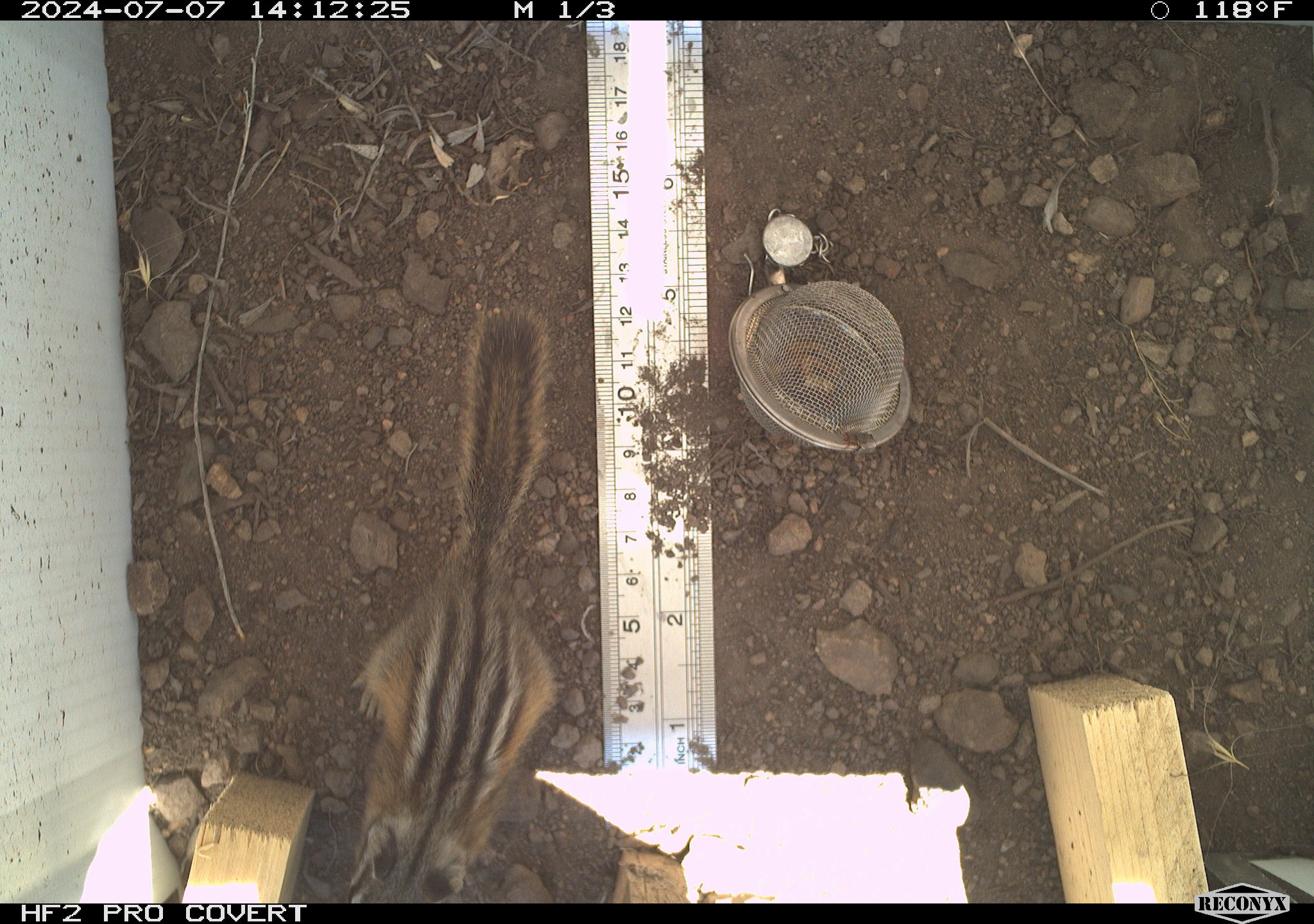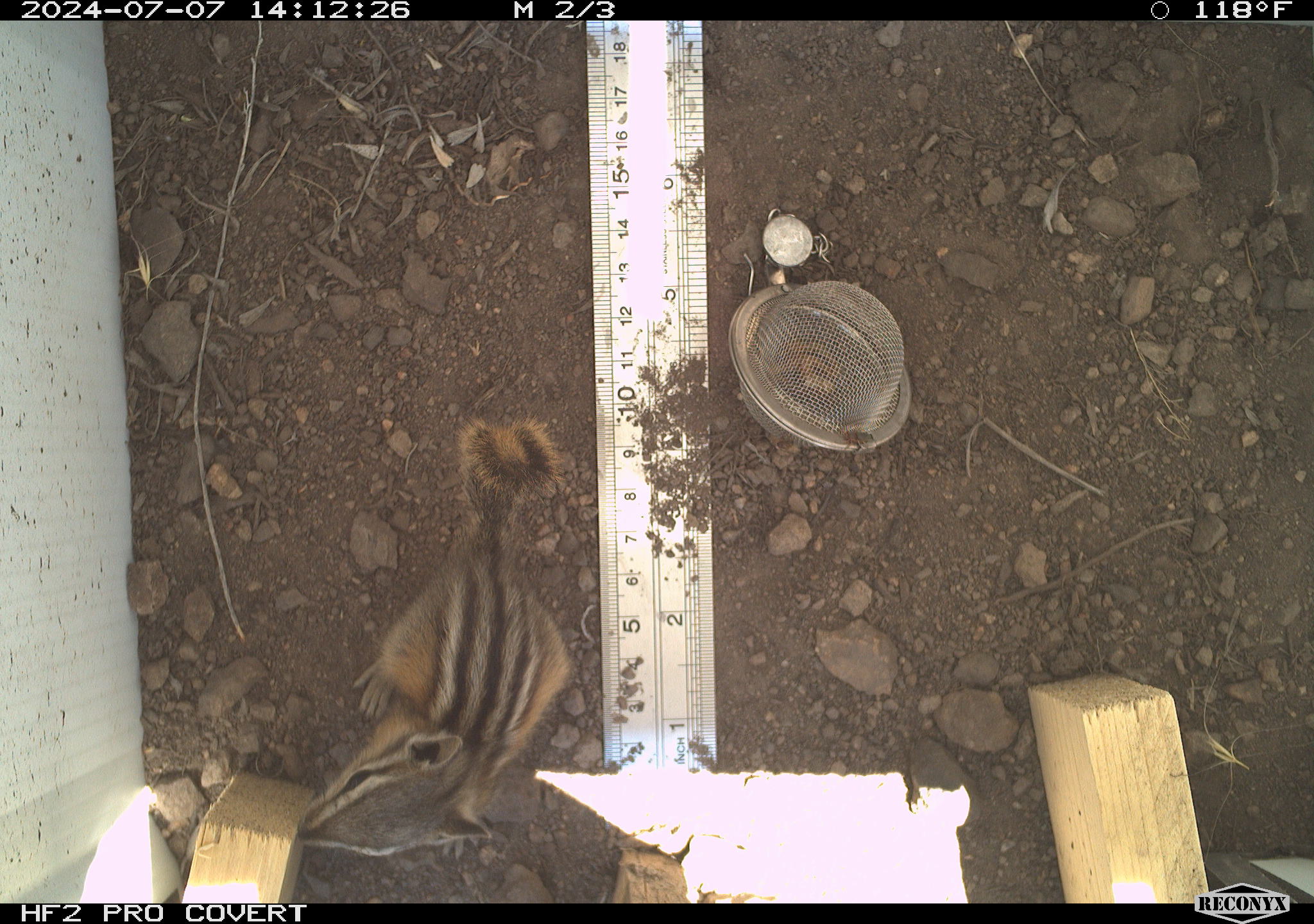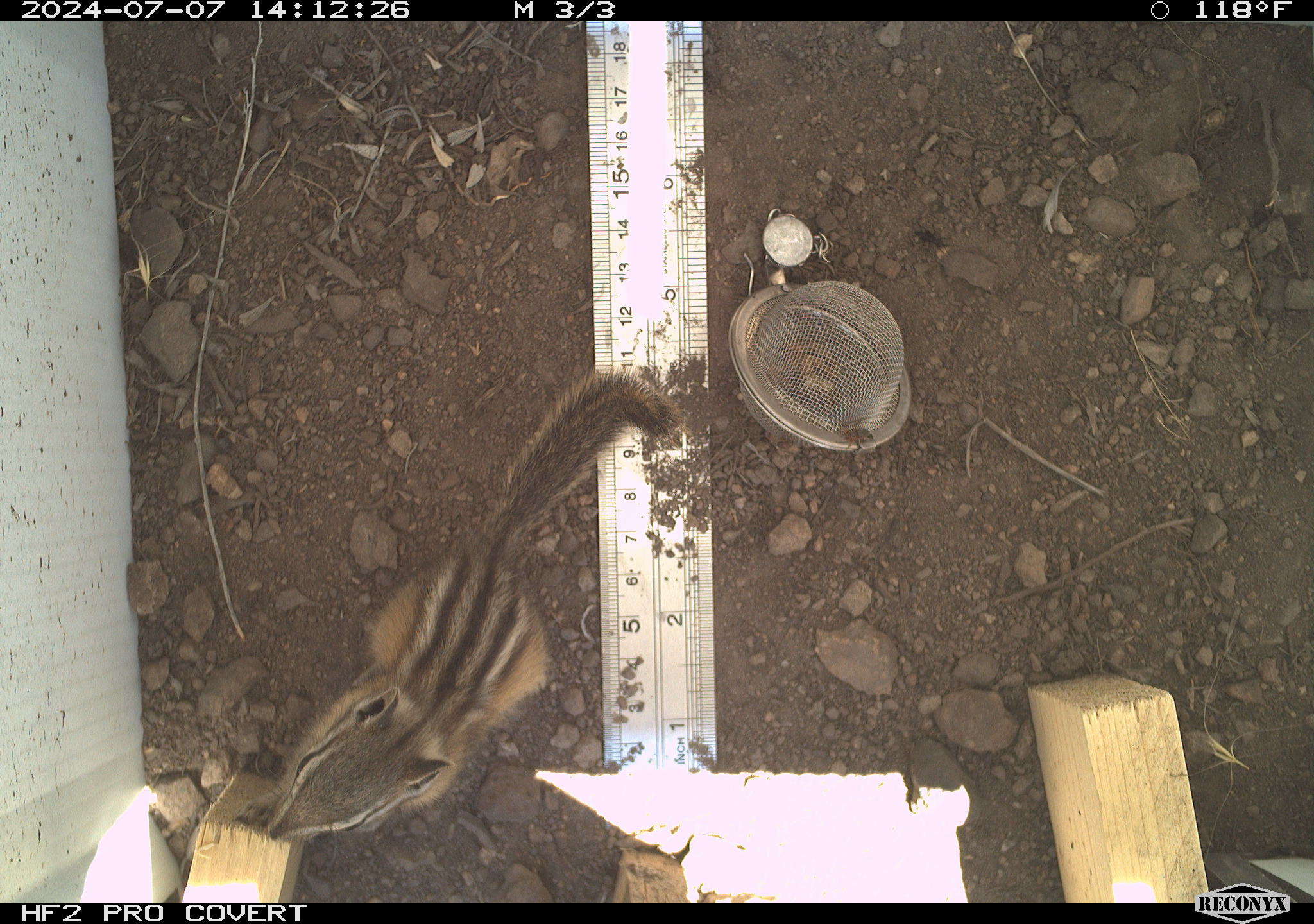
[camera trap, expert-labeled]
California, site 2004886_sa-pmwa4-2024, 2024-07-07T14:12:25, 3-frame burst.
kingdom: Animalia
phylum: Chordata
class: Mammalia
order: Rodentia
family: Sciuridae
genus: Neotamias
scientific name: Neotamias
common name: western chipmunks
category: neotamias species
Neotamias species (western chipmunks) (Neotamias).